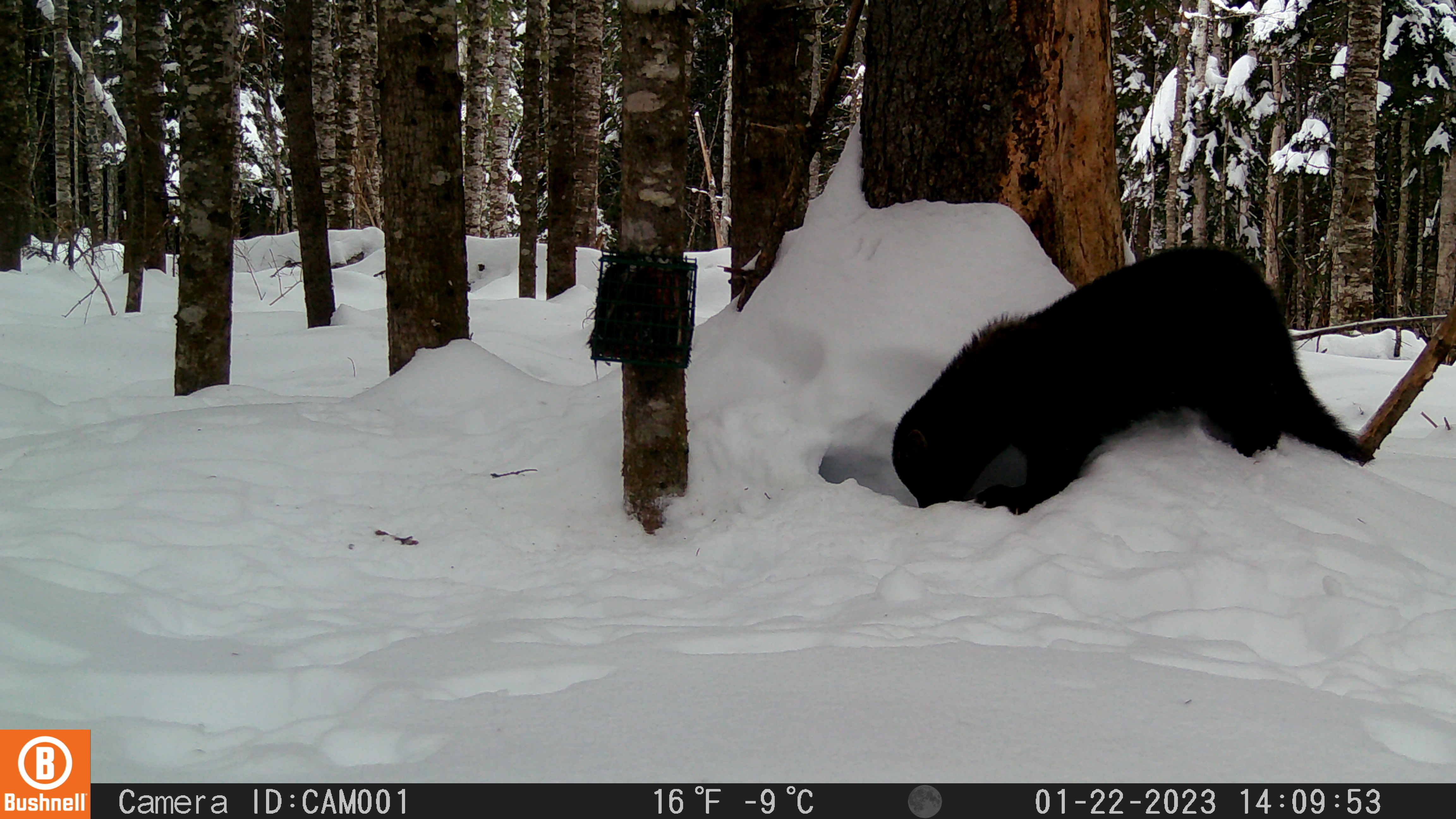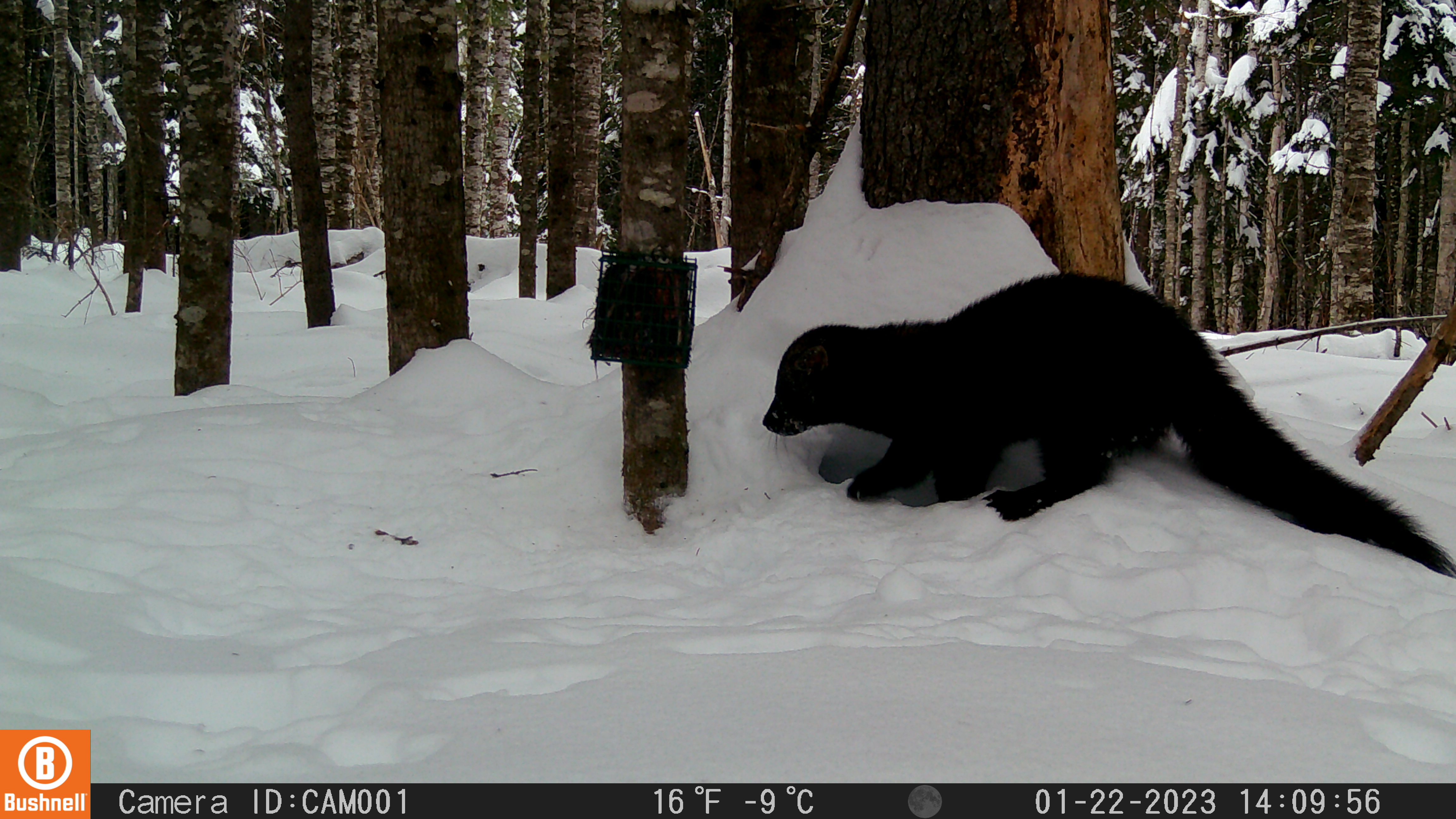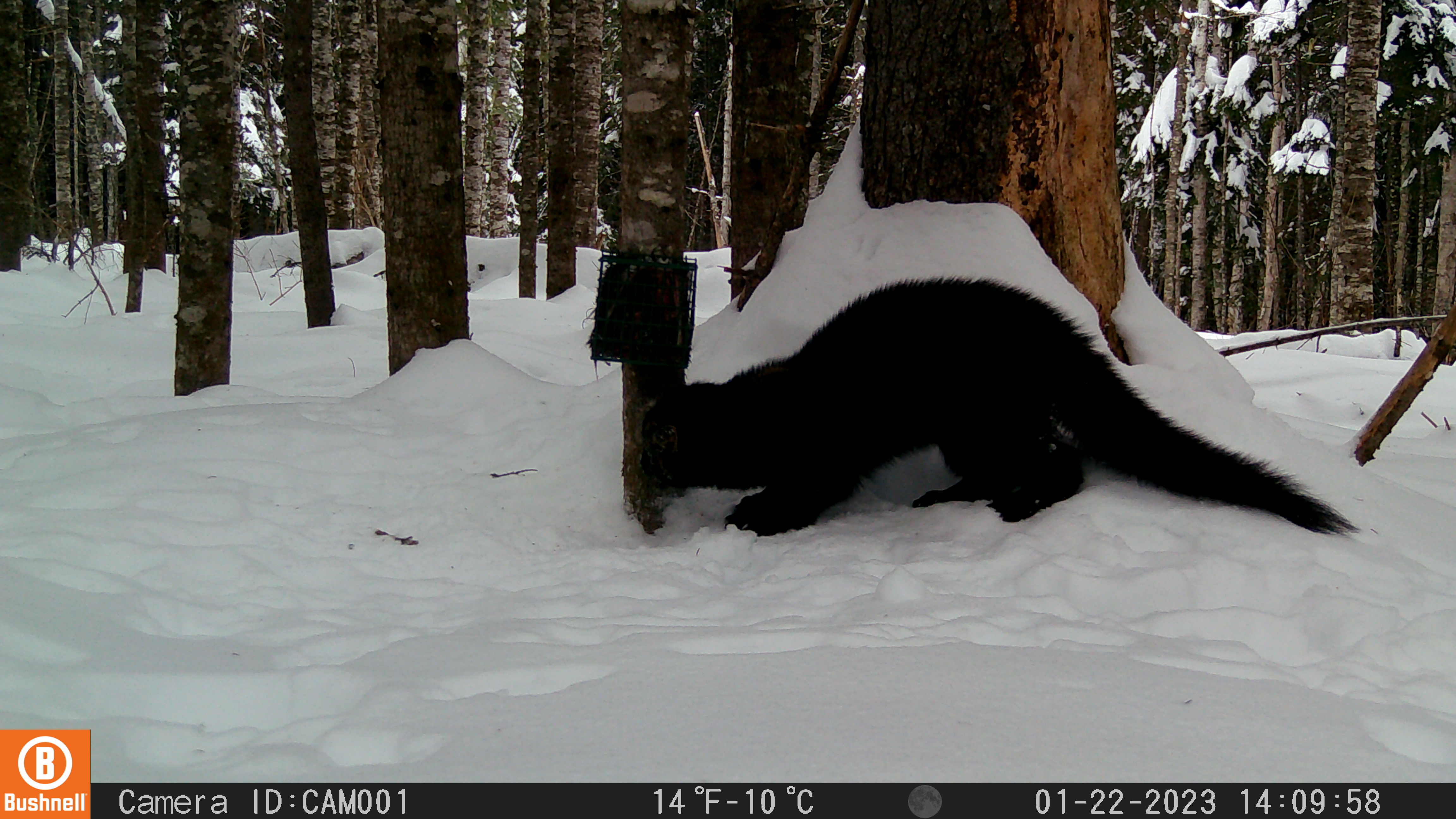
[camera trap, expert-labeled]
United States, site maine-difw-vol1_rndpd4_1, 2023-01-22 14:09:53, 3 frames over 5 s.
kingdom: Animalia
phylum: Chordata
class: Mammalia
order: Carnivora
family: Mustelidae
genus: Pekania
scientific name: Pekania pennanti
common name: fisher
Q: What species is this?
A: Fisher (Pekania pennanti).